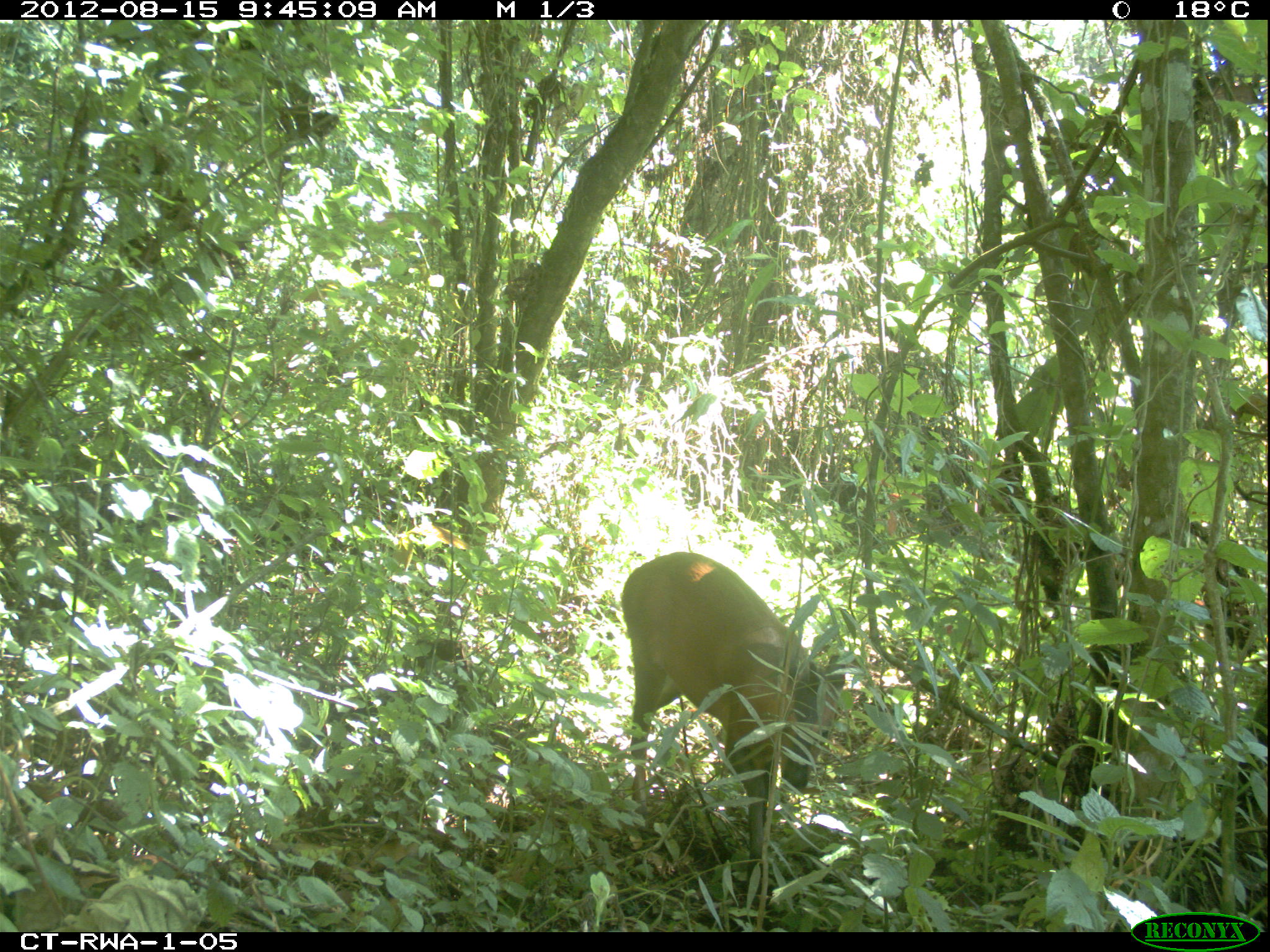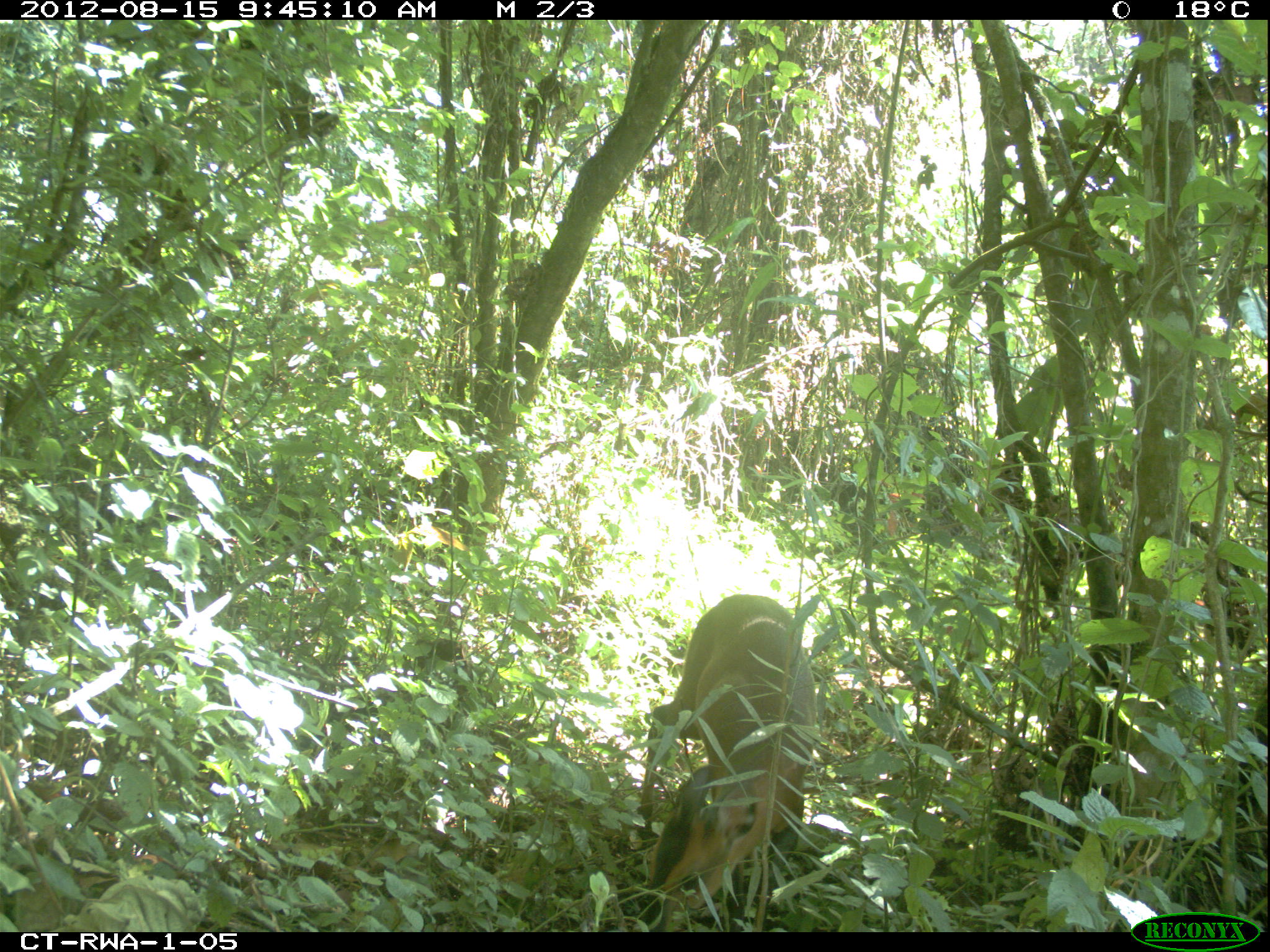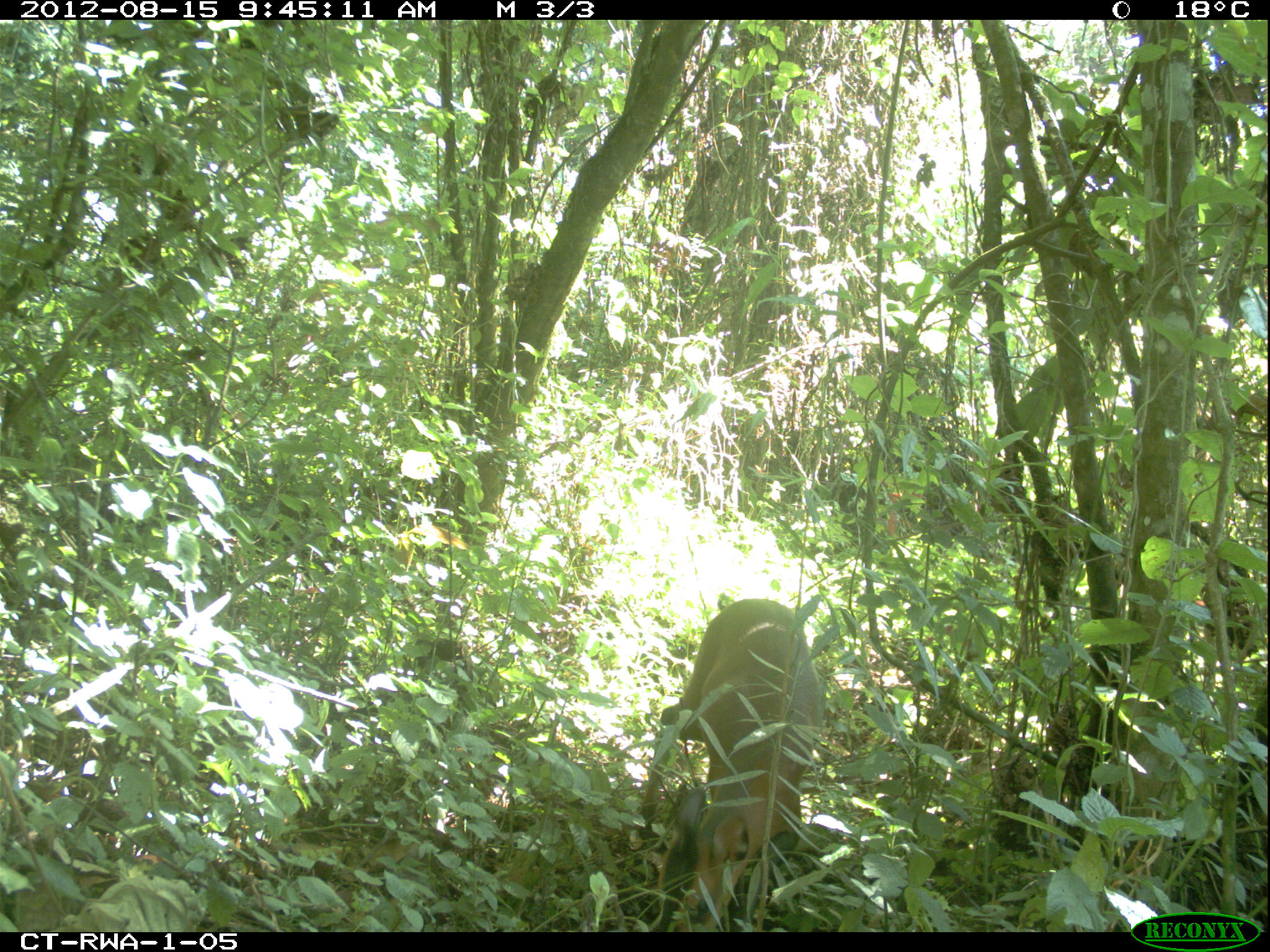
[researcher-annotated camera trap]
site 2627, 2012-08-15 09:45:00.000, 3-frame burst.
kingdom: Animalia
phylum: Chordata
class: Mammalia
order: Artiodactyla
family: Bovidae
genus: Cephalophus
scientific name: Cephalophus nigrifrons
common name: black-fronted duiker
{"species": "Cephalophus nigrifrons (black-fronted duiker)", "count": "1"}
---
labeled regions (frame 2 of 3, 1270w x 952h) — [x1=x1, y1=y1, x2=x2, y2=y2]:
cephalophus nigrifrons: [x1=637, y1=593, x2=817, y2=934]